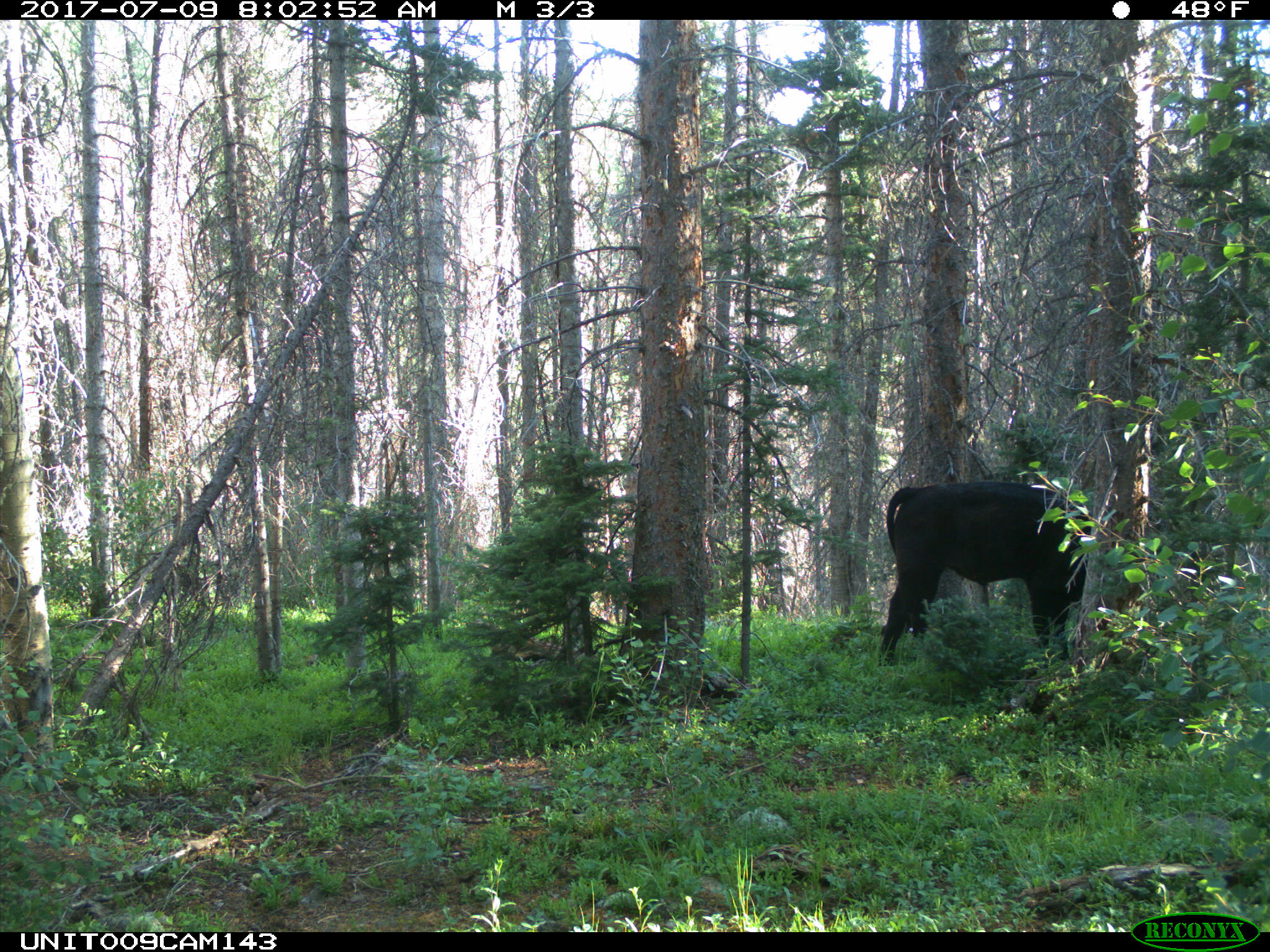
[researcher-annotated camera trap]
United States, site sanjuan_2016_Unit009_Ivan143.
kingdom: Animalia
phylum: Chordata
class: Mammalia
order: Artiodactyla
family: Bovidae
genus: Bos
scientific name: Bos taurus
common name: domestic cow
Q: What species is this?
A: Bos taurus (domestic cow).